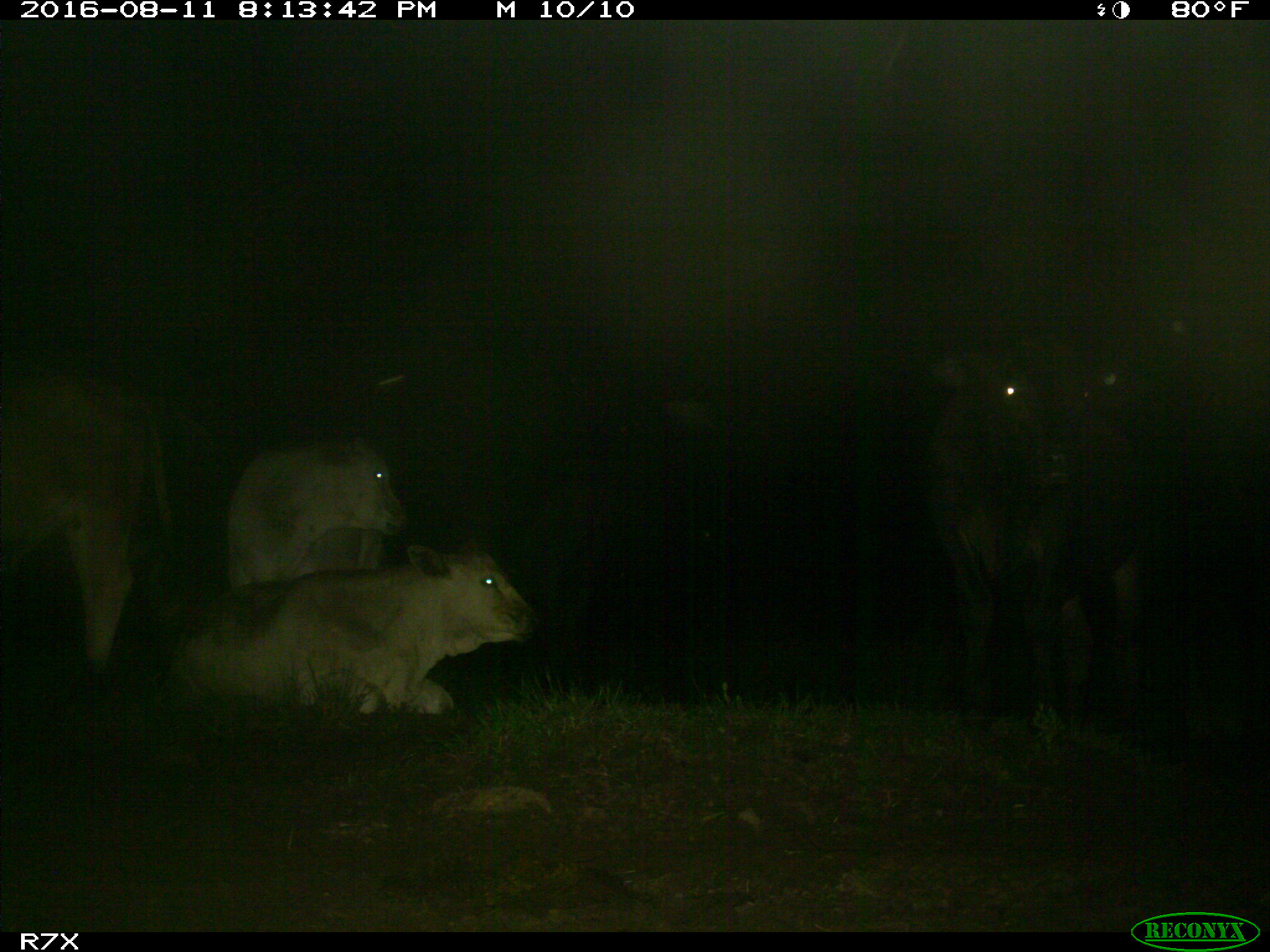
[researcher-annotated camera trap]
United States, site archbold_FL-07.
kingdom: Animalia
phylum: Chordata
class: Mammalia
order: Artiodactyla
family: Bovidae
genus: Bos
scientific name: Bos taurus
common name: domestic cow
Bos taurus (domestic cow).